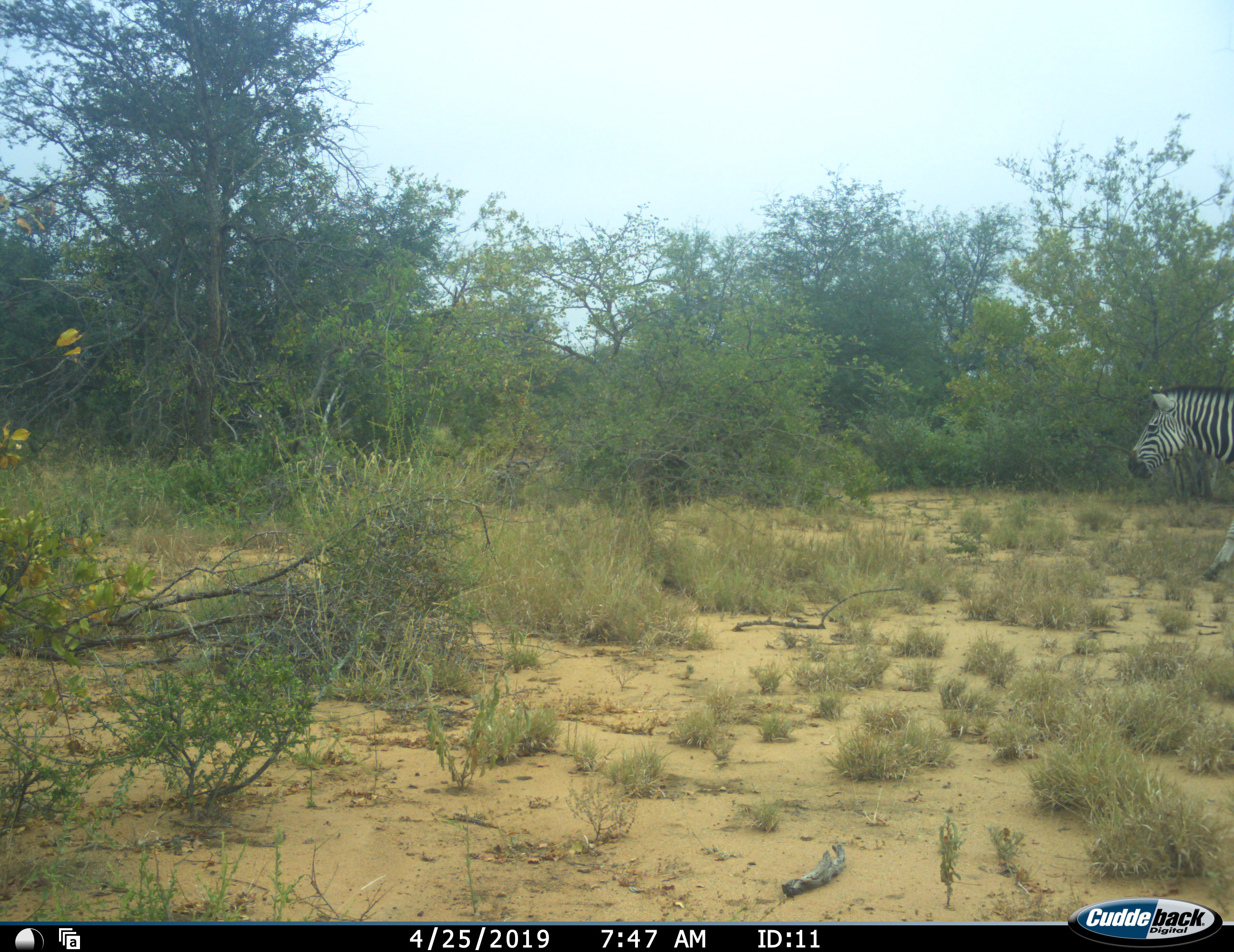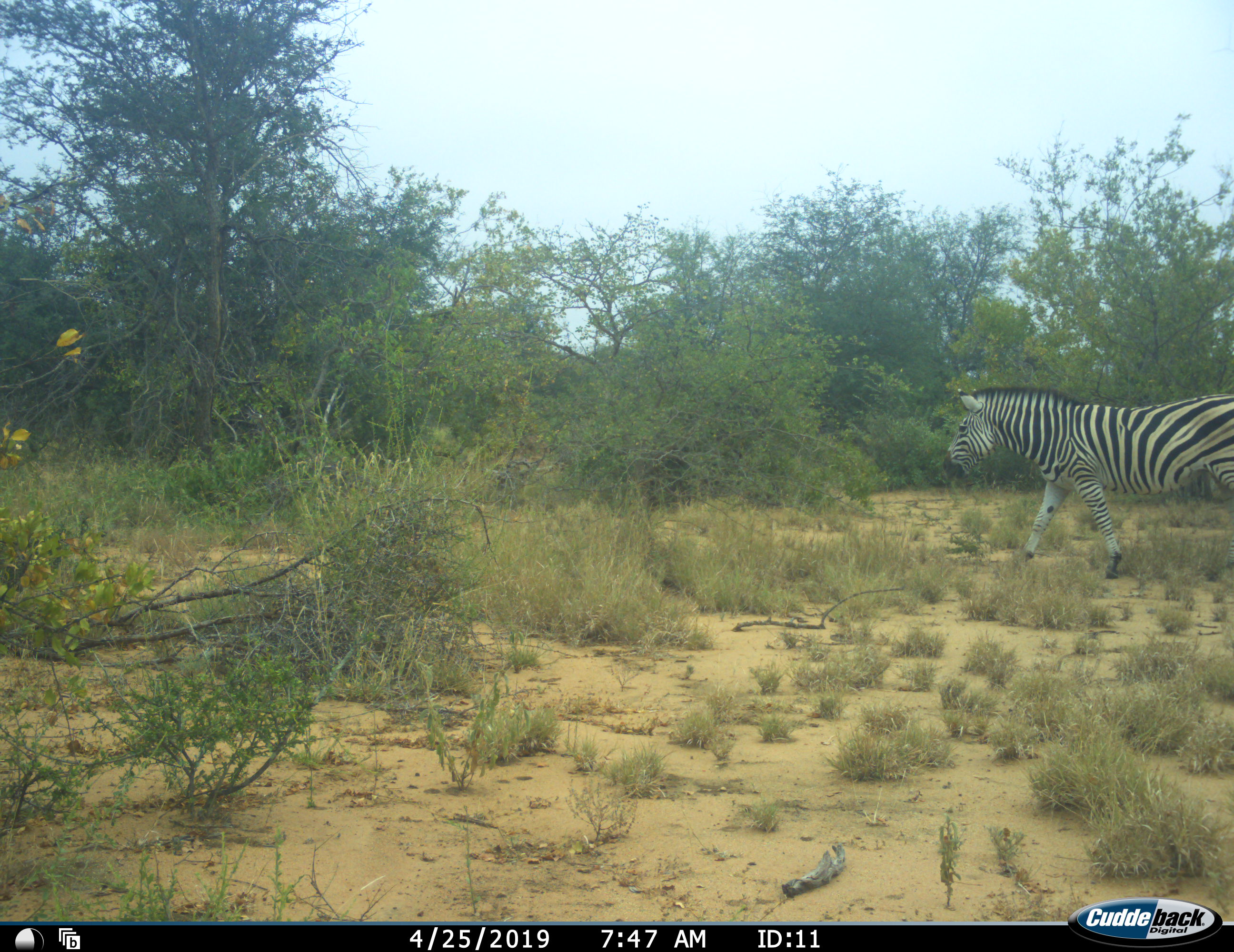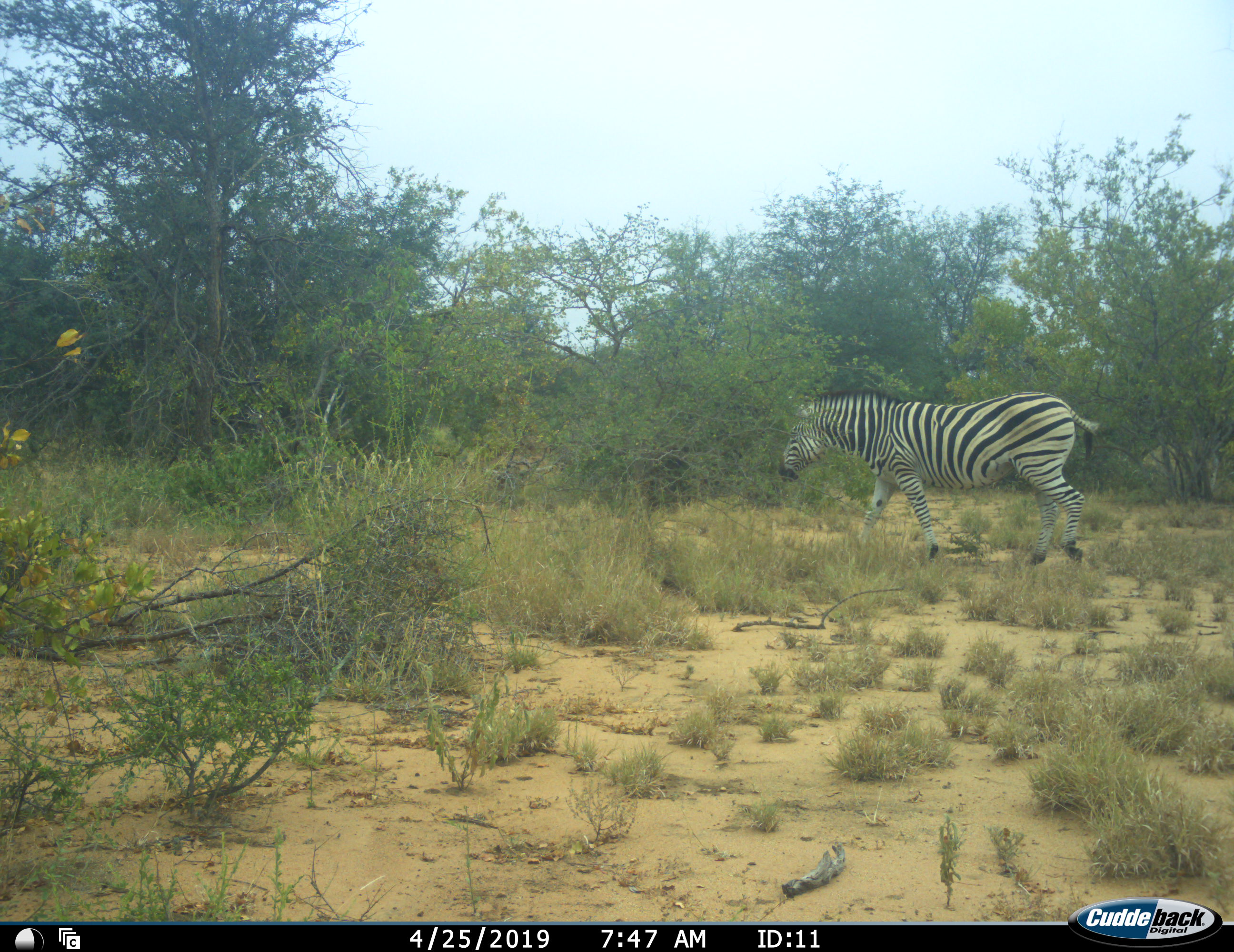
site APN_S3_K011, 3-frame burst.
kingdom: Animalia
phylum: Chordata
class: Mammalia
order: Perissodactyla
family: Equidae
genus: Equus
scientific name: Equus quagga burchellii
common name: burchell's zebra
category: zebraburchells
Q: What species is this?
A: Zebraburchells (burchell's zebra) (Equus quagga burchellii).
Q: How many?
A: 1.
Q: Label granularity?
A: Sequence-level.